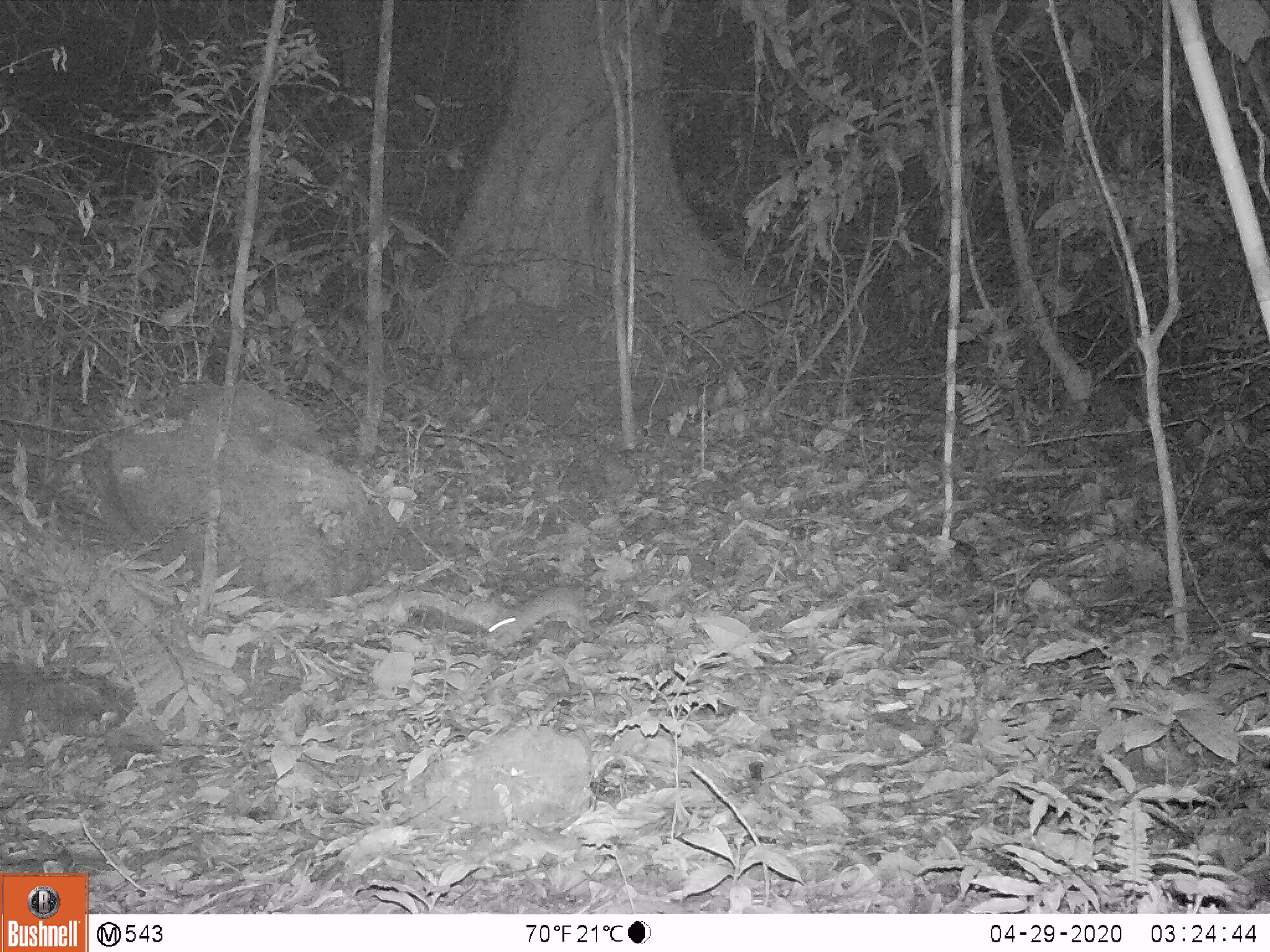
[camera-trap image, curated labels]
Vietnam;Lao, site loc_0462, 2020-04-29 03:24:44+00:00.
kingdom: Animalia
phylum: Chordata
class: Mammalia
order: Rodentia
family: Muridae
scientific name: Muridae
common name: old-world mice and rats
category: unidentified murid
Unidentified murid (old-world mice and rats) (Muridae). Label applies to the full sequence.